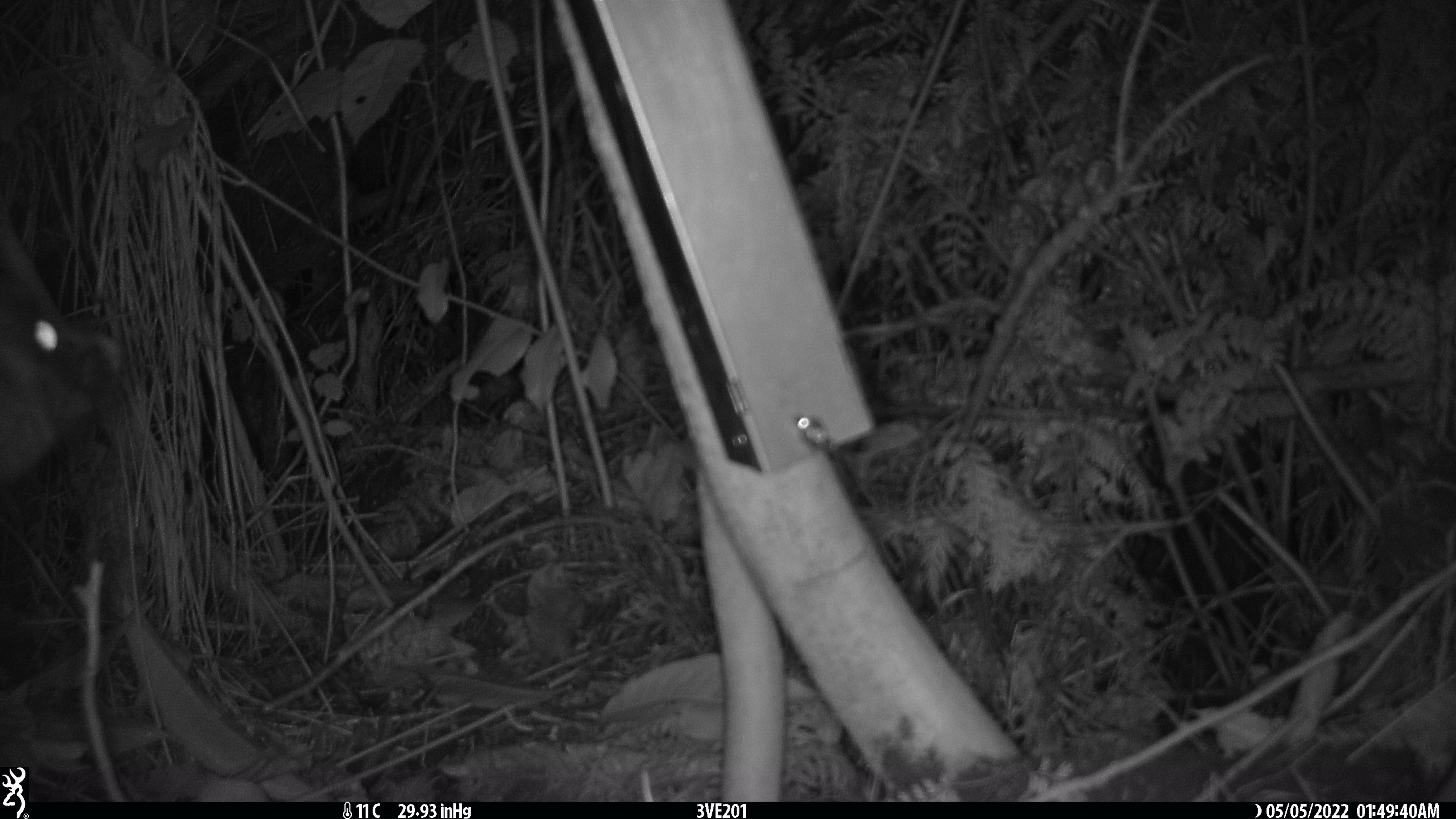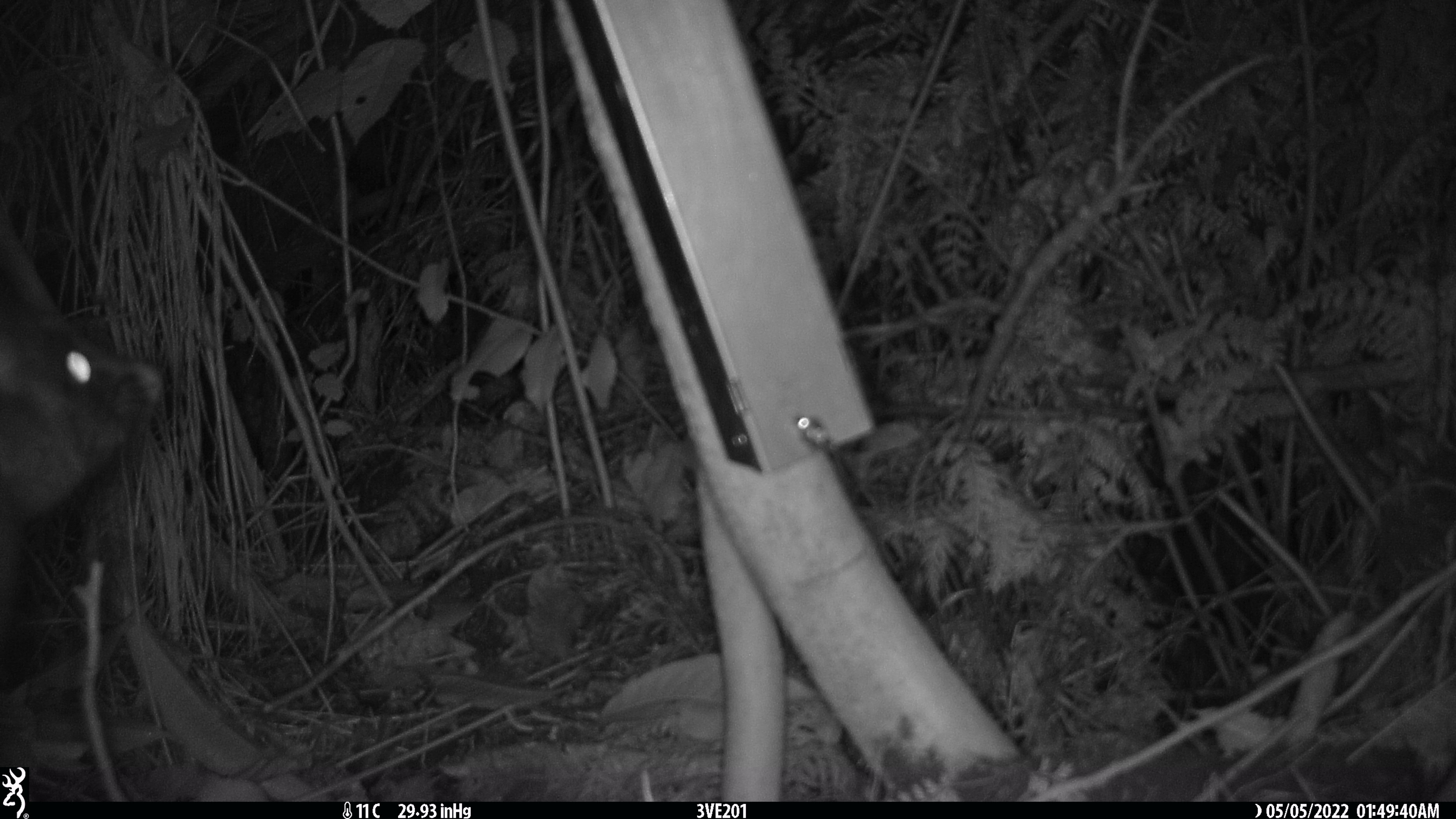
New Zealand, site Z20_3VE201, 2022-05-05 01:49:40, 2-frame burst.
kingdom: Animalia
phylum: Chordata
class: Mammalia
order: Diprotodontia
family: Phalangeridae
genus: Trichosurus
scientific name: Trichosurus vulpecula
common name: common brushtail possum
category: possum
Possum (common brushtail possum) (Trichosurus vulpecula).